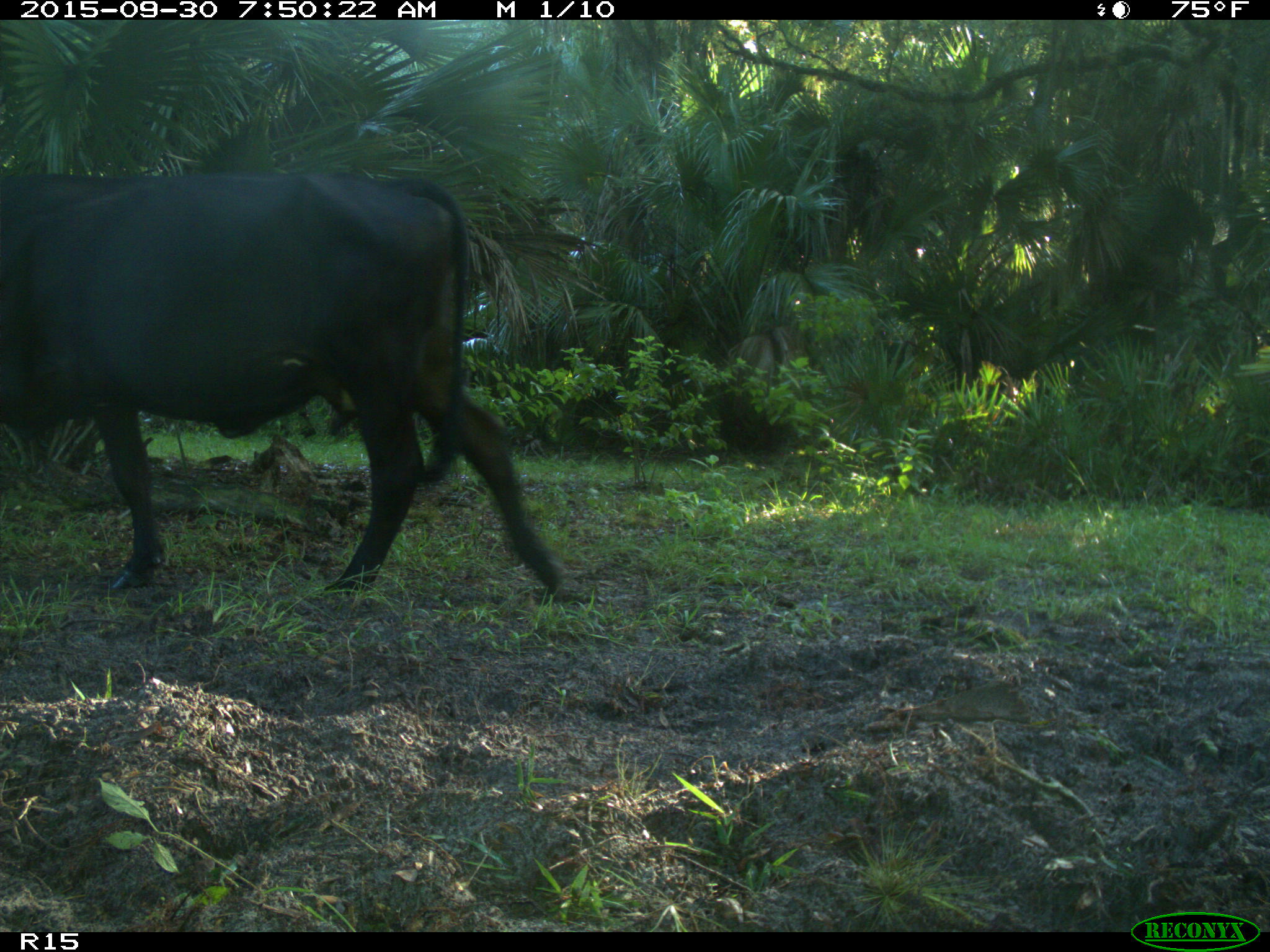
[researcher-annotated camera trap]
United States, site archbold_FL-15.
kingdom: Animalia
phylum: Chordata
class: Mammalia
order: Artiodactyla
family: Bovidae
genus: Bos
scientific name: Bos taurus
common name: domestic cow